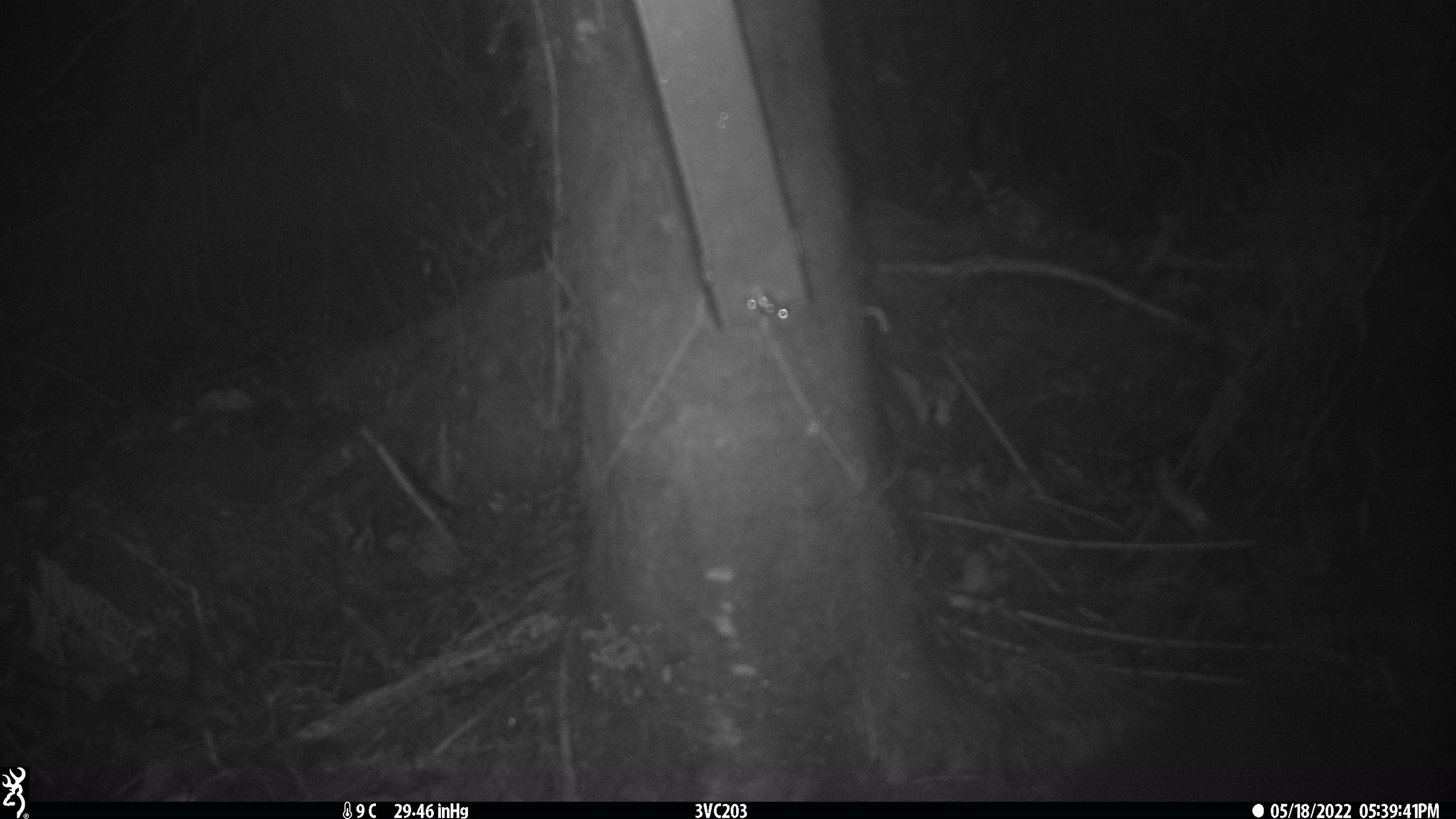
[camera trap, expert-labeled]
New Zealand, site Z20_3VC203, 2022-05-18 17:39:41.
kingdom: Animalia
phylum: Chordata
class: Mammalia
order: Diprotodontia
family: Phalangeridae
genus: Trichosurus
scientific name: Trichosurus vulpecula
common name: common brushtail possum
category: possum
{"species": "possum (common brushtail possum) (Trichosurus vulpecula)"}